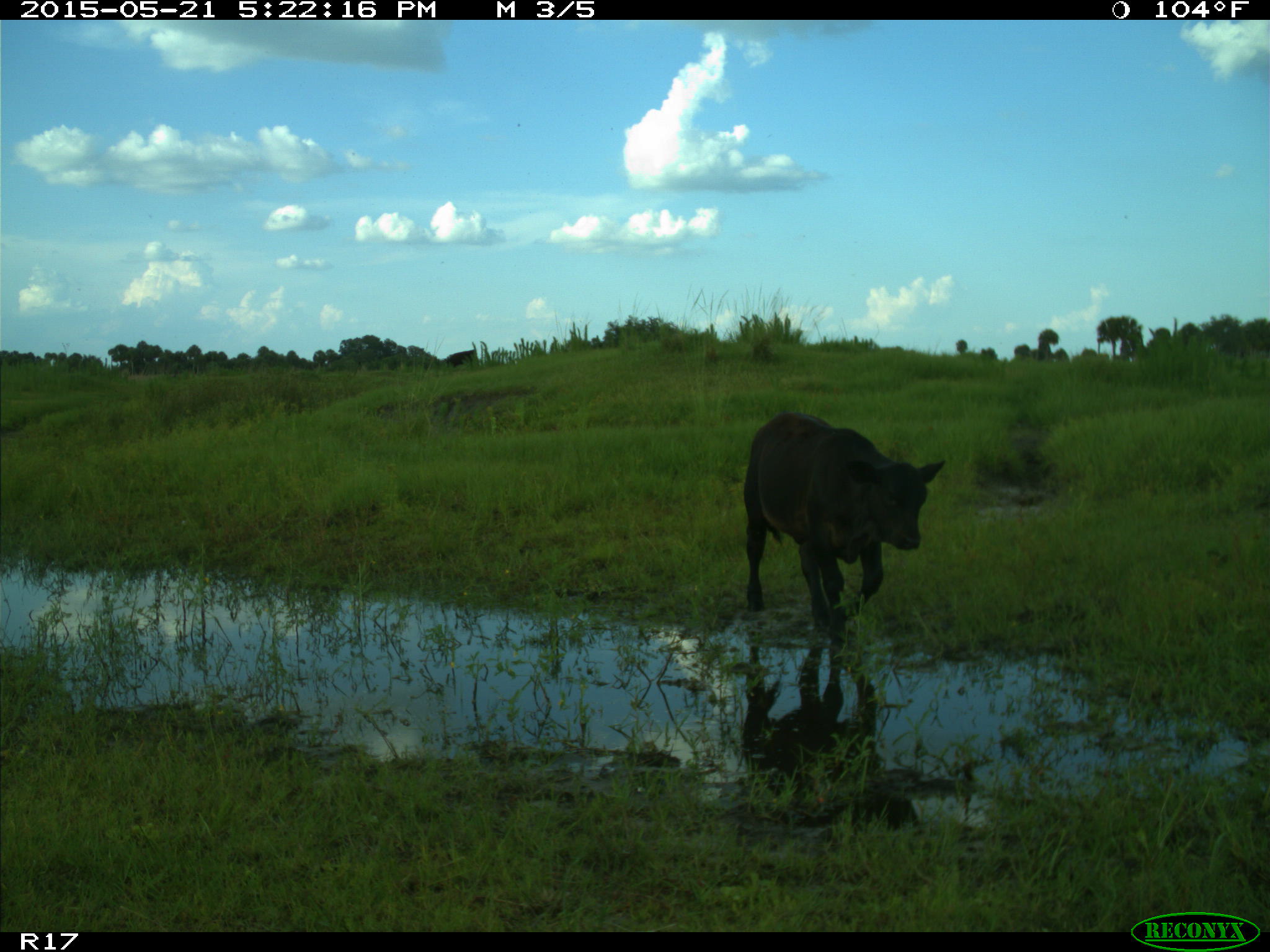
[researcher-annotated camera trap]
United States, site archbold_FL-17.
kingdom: Animalia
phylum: Chordata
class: Mammalia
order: Artiodactyla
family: Bovidae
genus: Bos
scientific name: Bos taurus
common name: domestic cow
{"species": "Bos taurus (domestic cow)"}